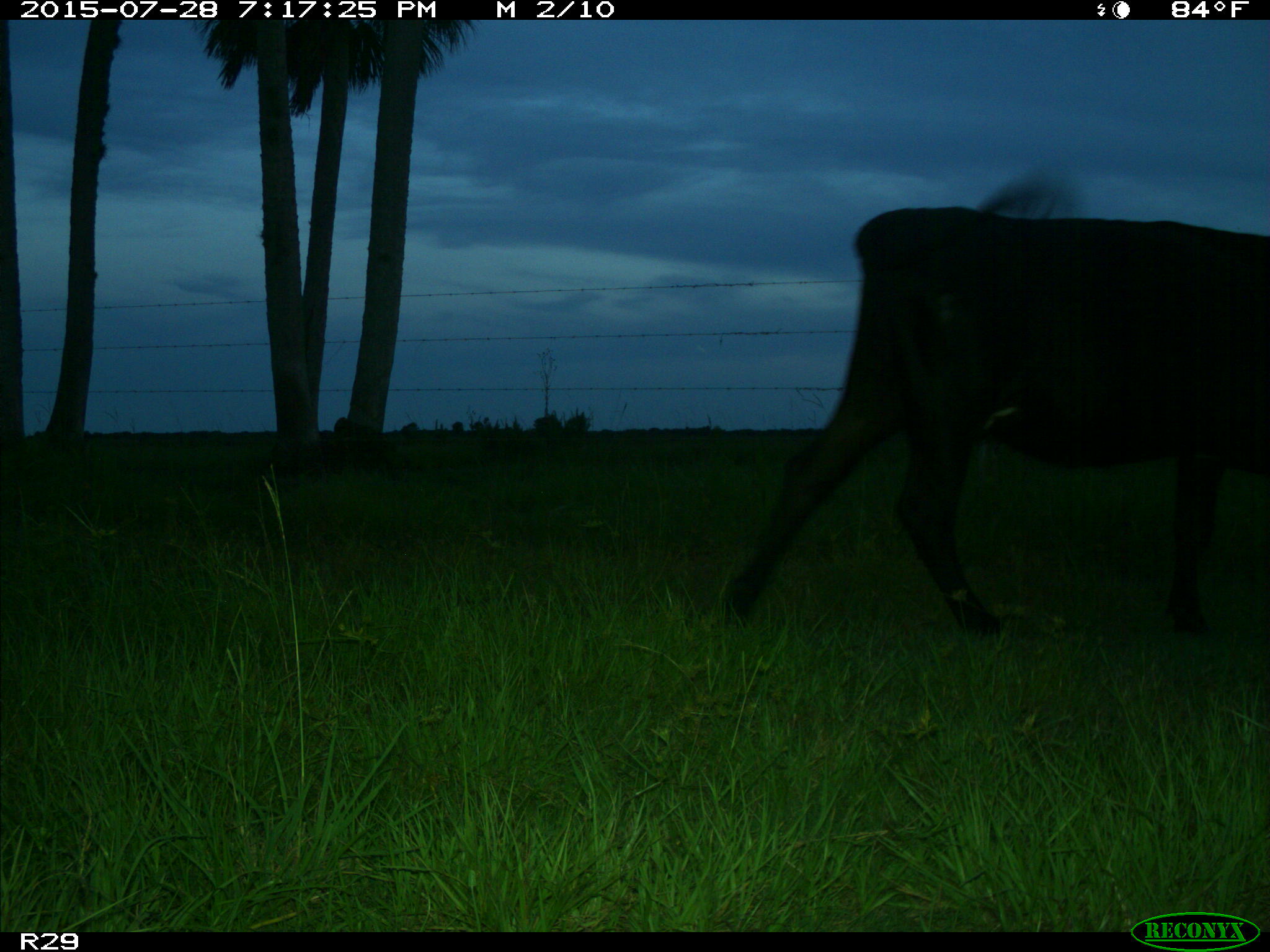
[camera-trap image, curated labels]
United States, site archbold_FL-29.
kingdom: Animalia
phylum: Chordata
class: Mammalia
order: Artiodactyla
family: Bovidae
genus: Bos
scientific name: Bos taurus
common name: domestic cow